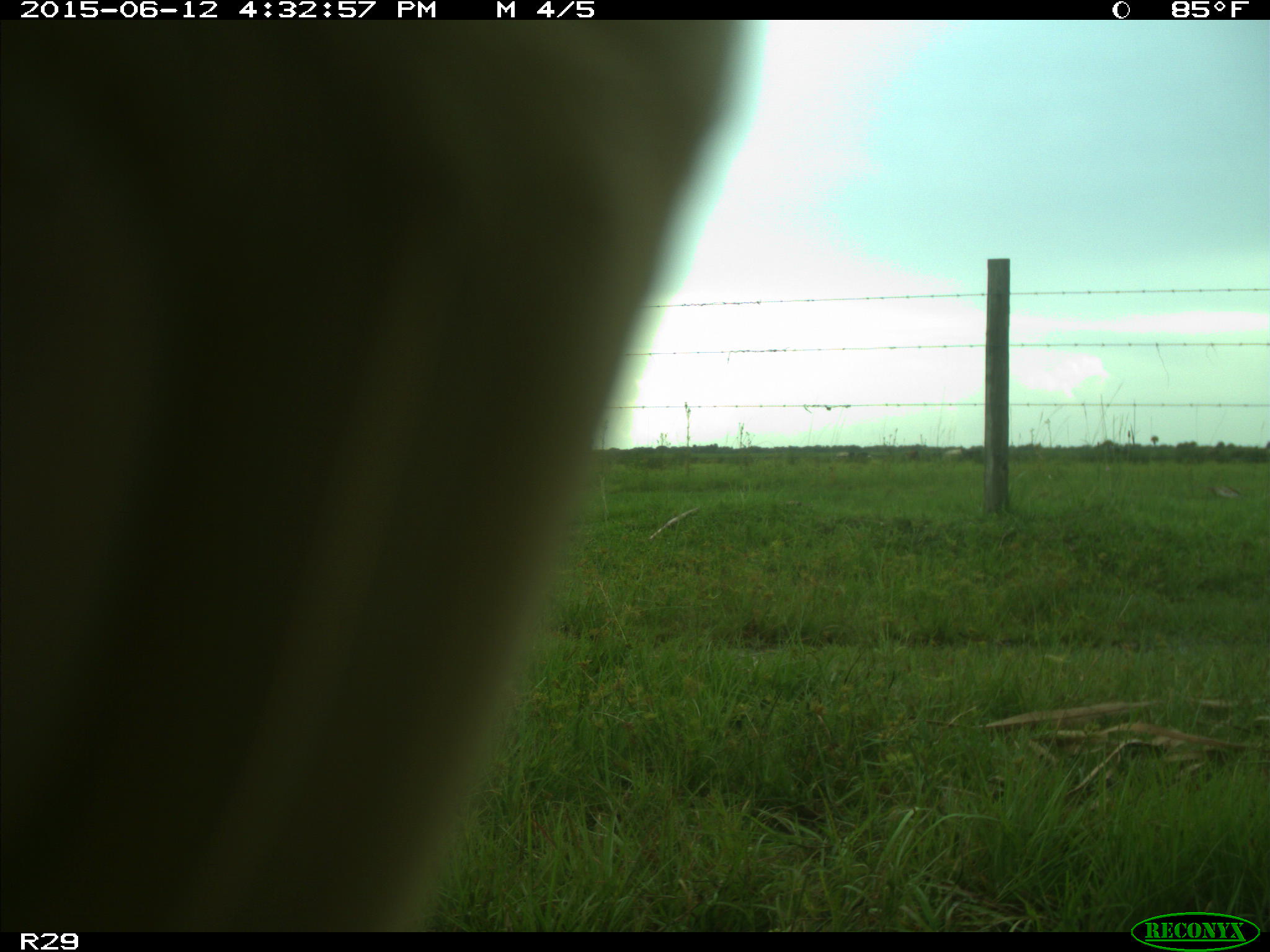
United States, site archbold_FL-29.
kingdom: Animalia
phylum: Chordata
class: Mammalia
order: Artiodactyla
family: Bovidae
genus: Bos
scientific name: Bos taurus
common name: domestic cow